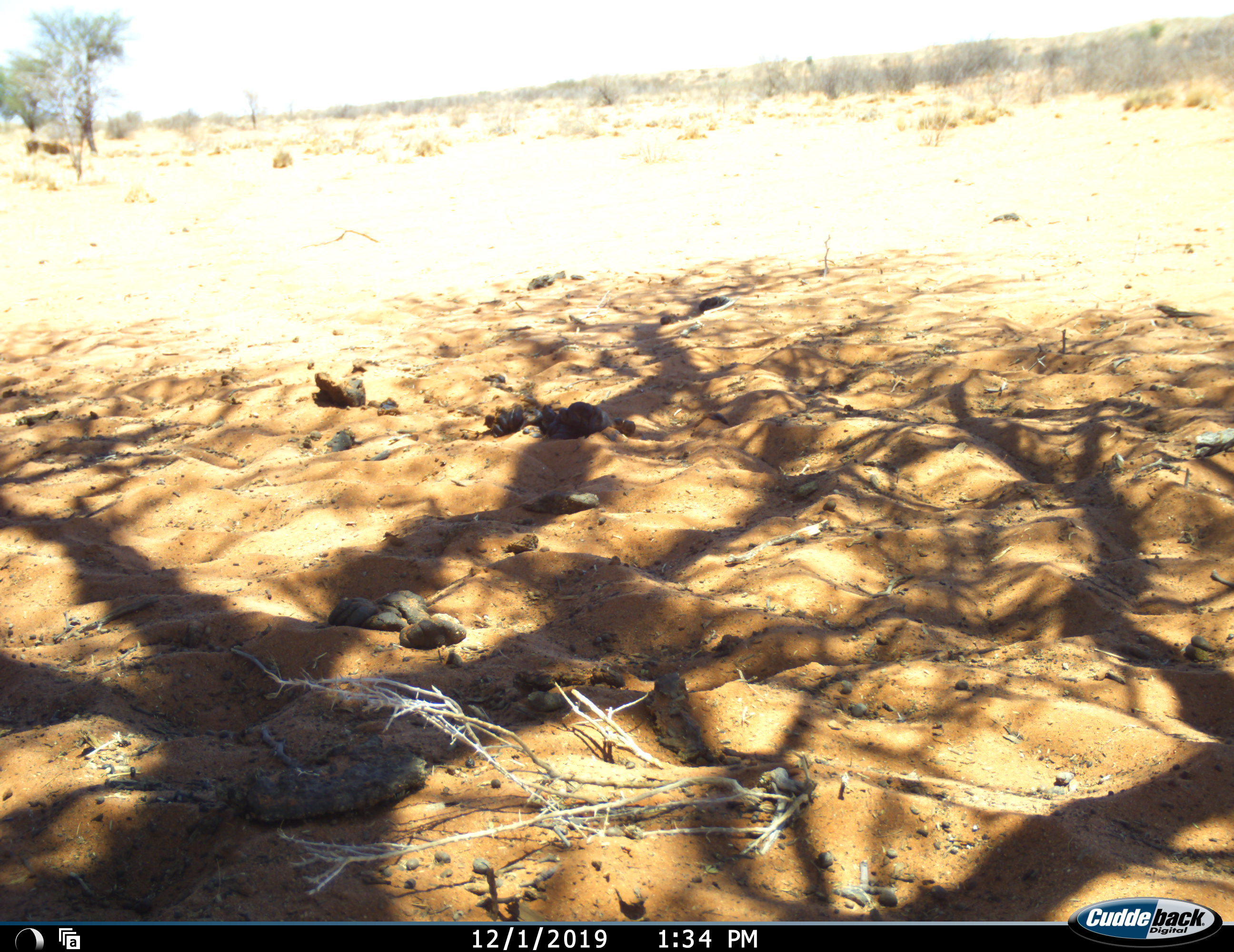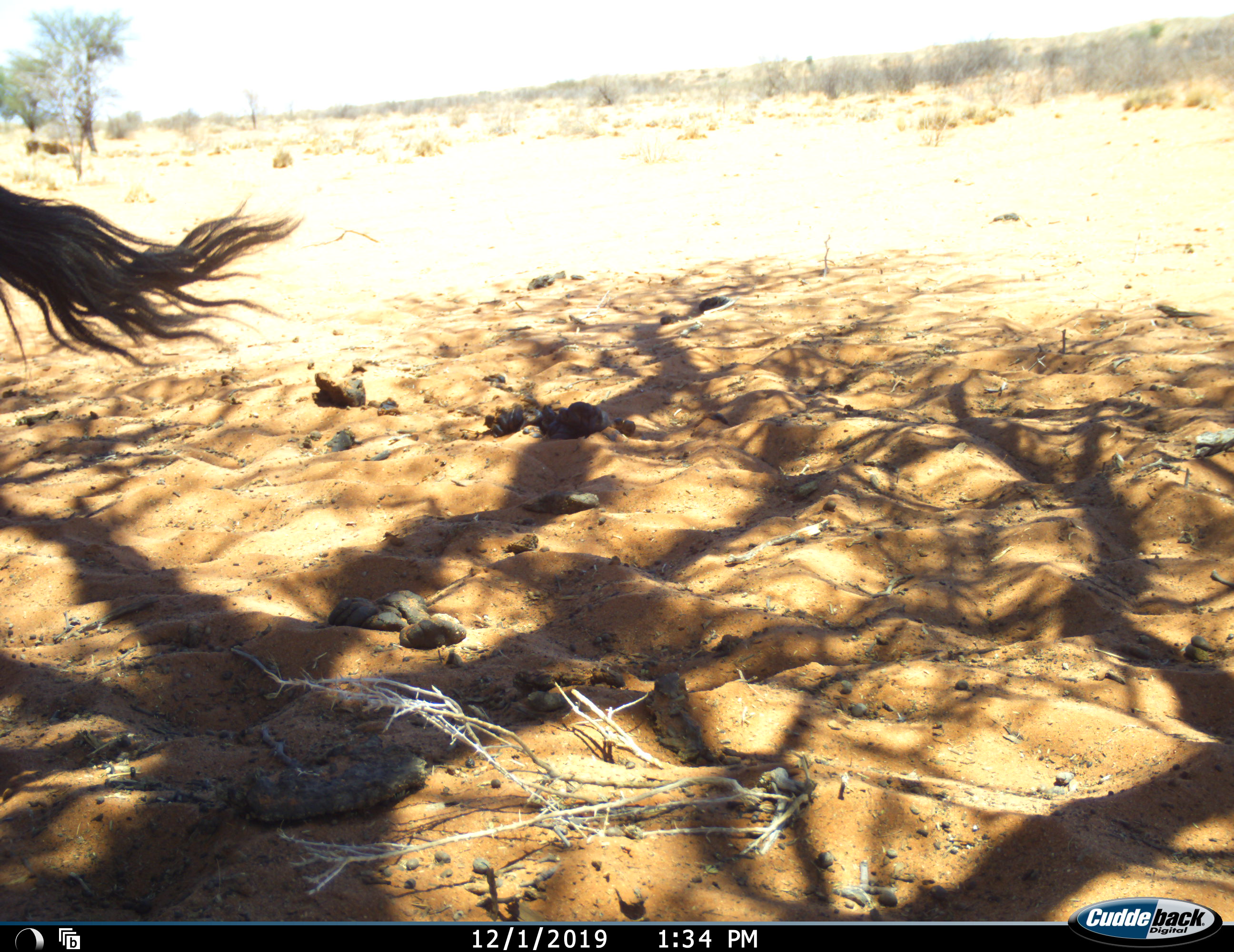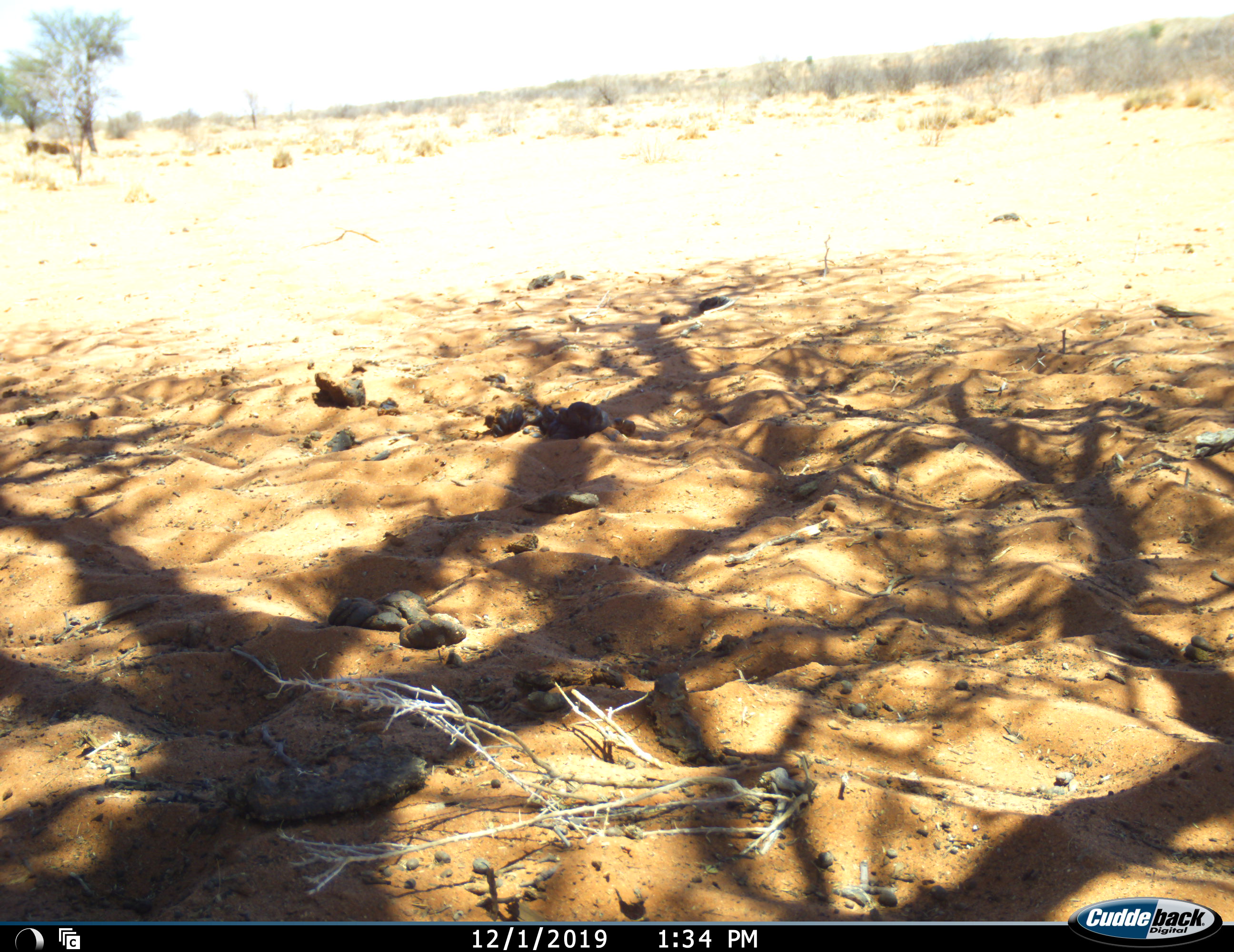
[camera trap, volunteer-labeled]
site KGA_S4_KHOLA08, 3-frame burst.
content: unidentified animal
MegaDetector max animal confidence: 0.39